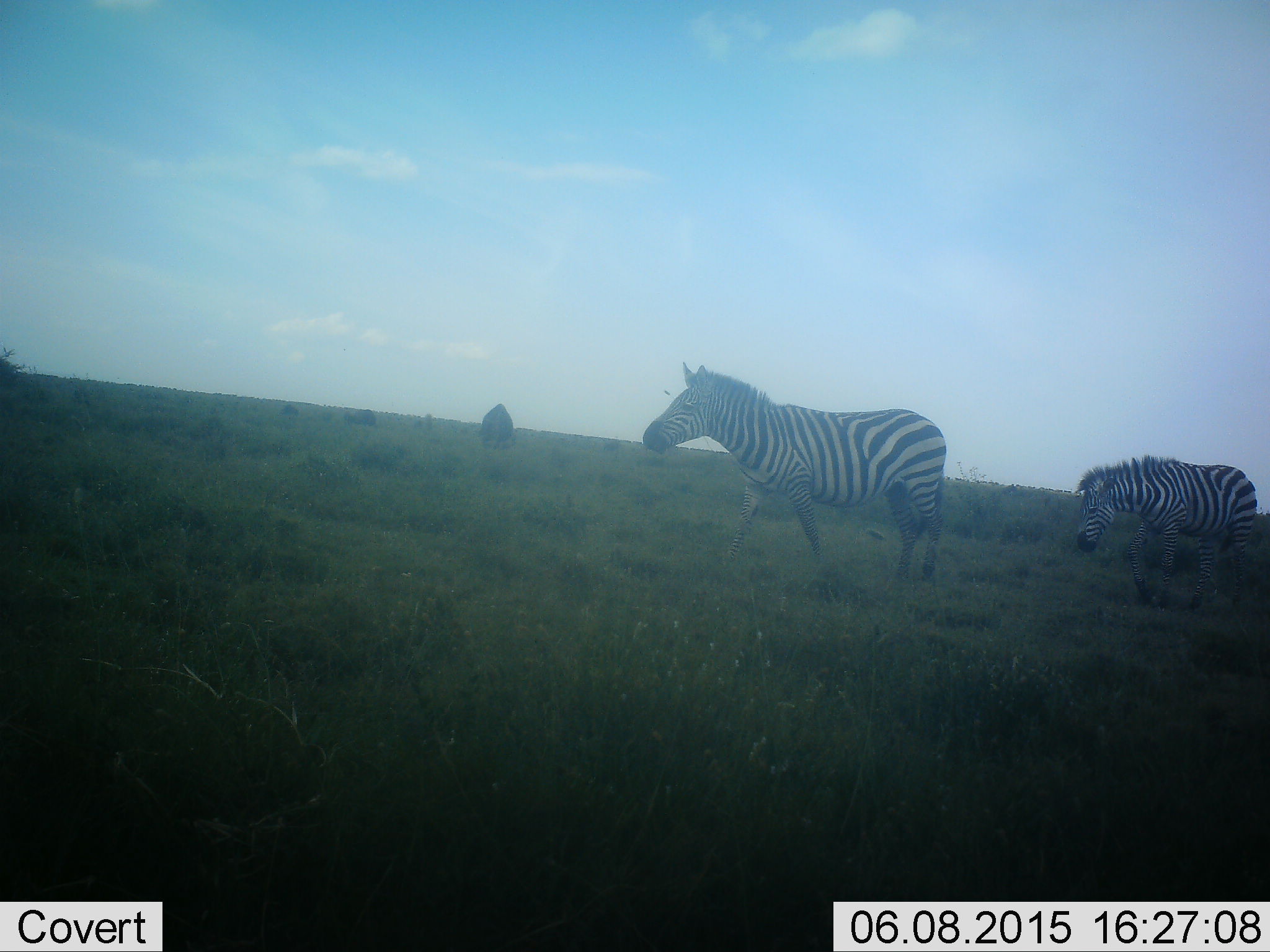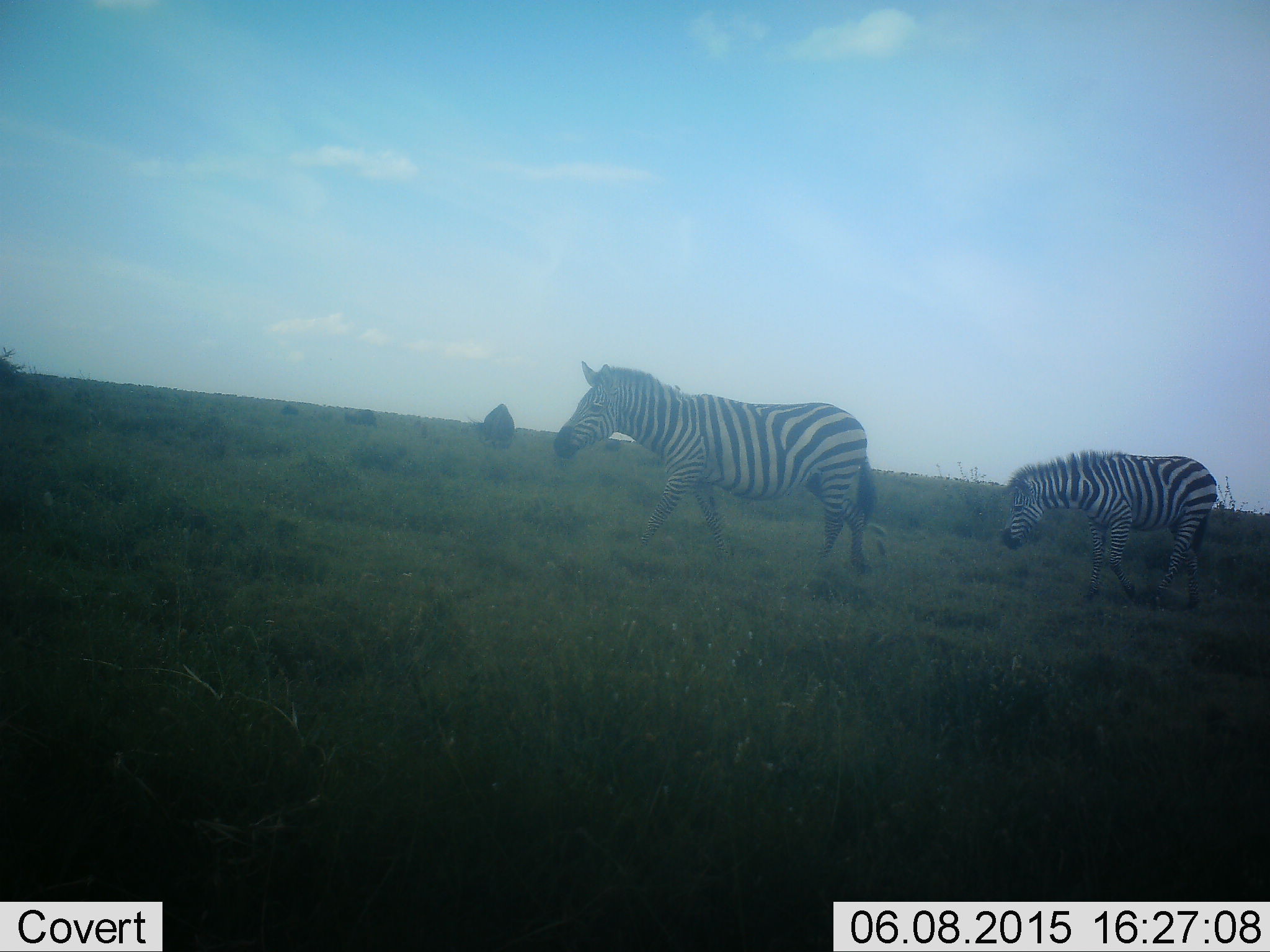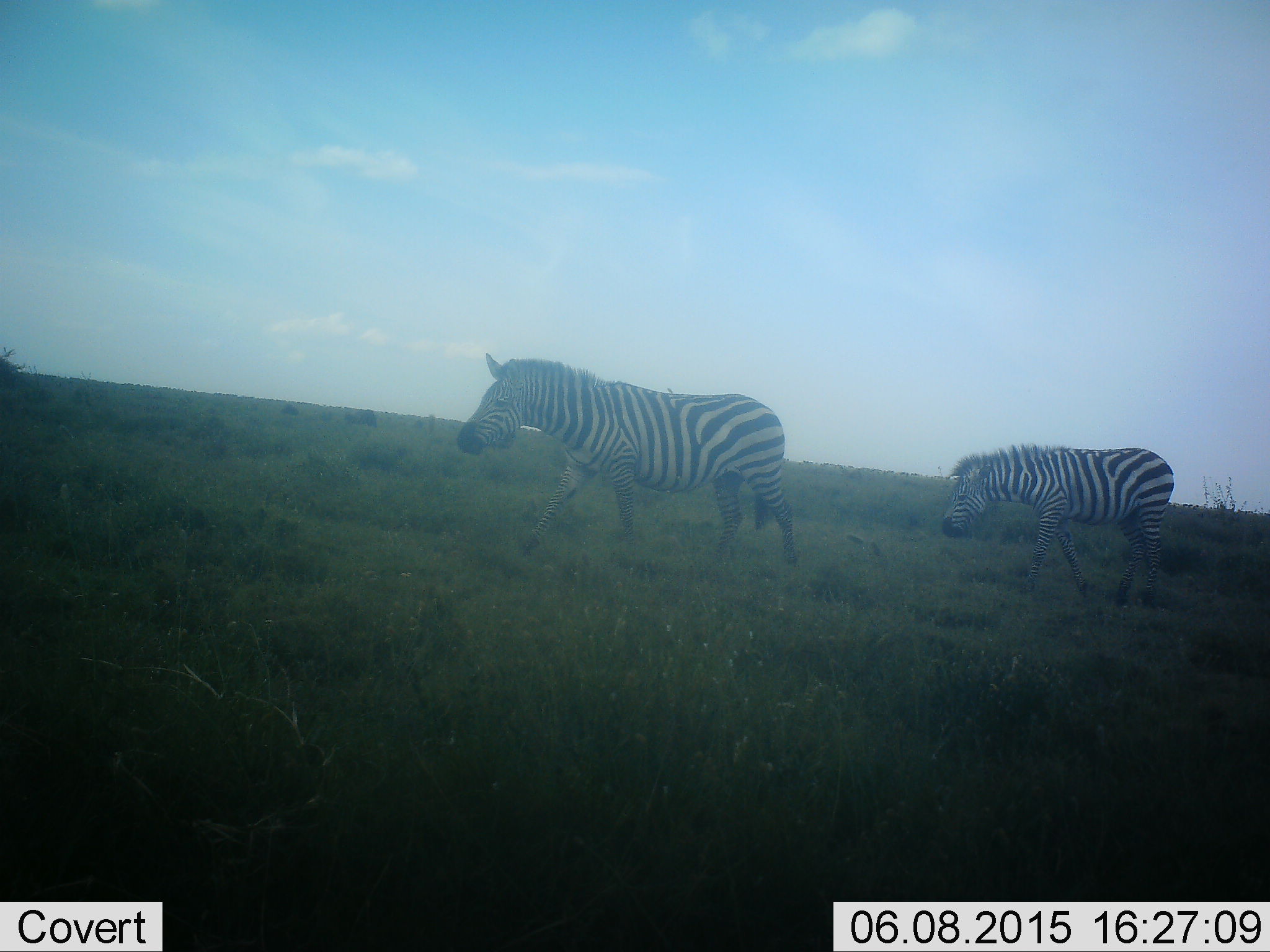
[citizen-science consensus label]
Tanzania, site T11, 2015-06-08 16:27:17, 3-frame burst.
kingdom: Animalia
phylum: Chordata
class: Mammalia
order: Perissodactyla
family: Equidae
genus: Equus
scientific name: Equus quagga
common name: plains zebra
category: zebra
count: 2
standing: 15%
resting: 0%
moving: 85%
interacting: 0%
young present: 15%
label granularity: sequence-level